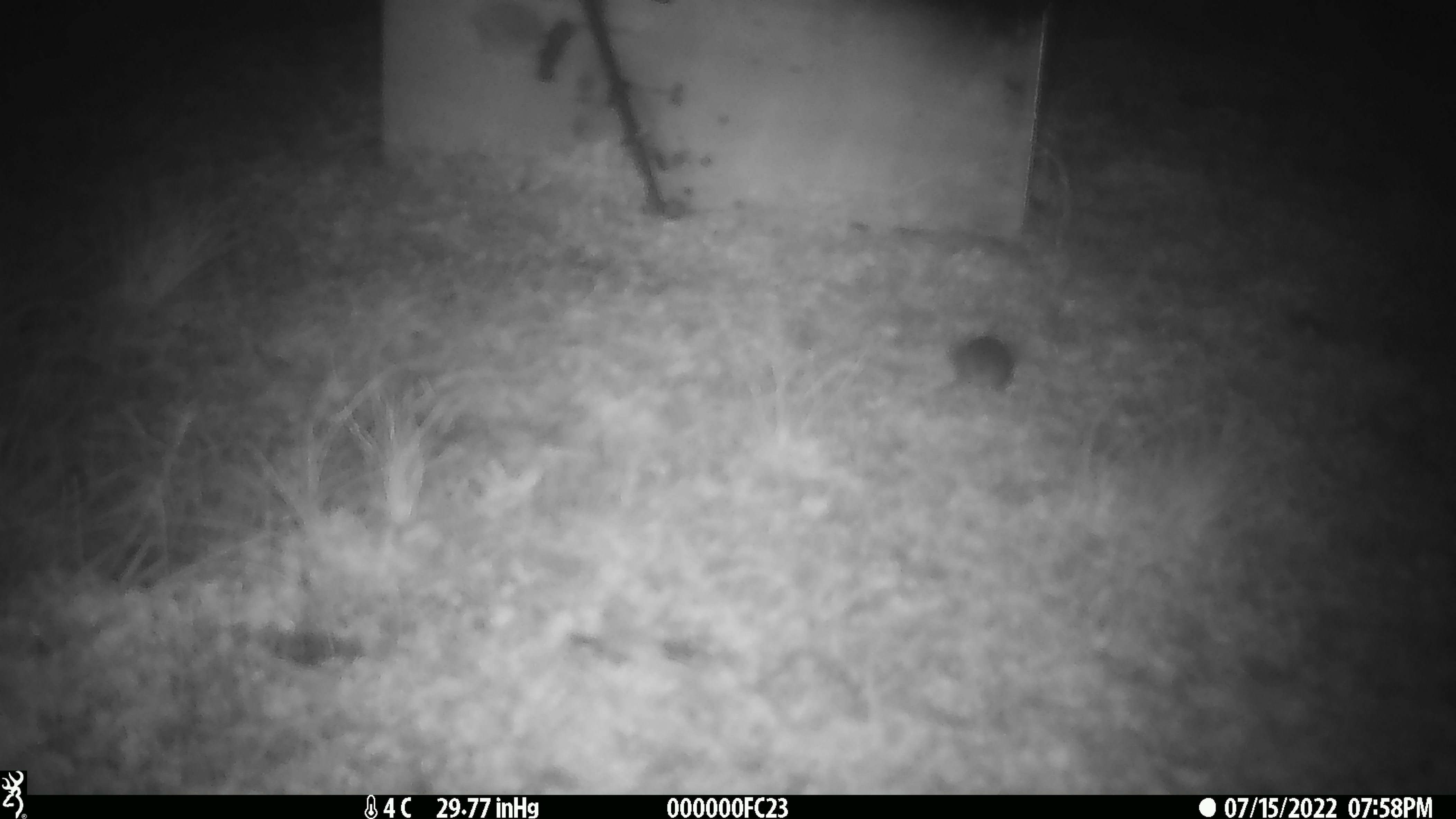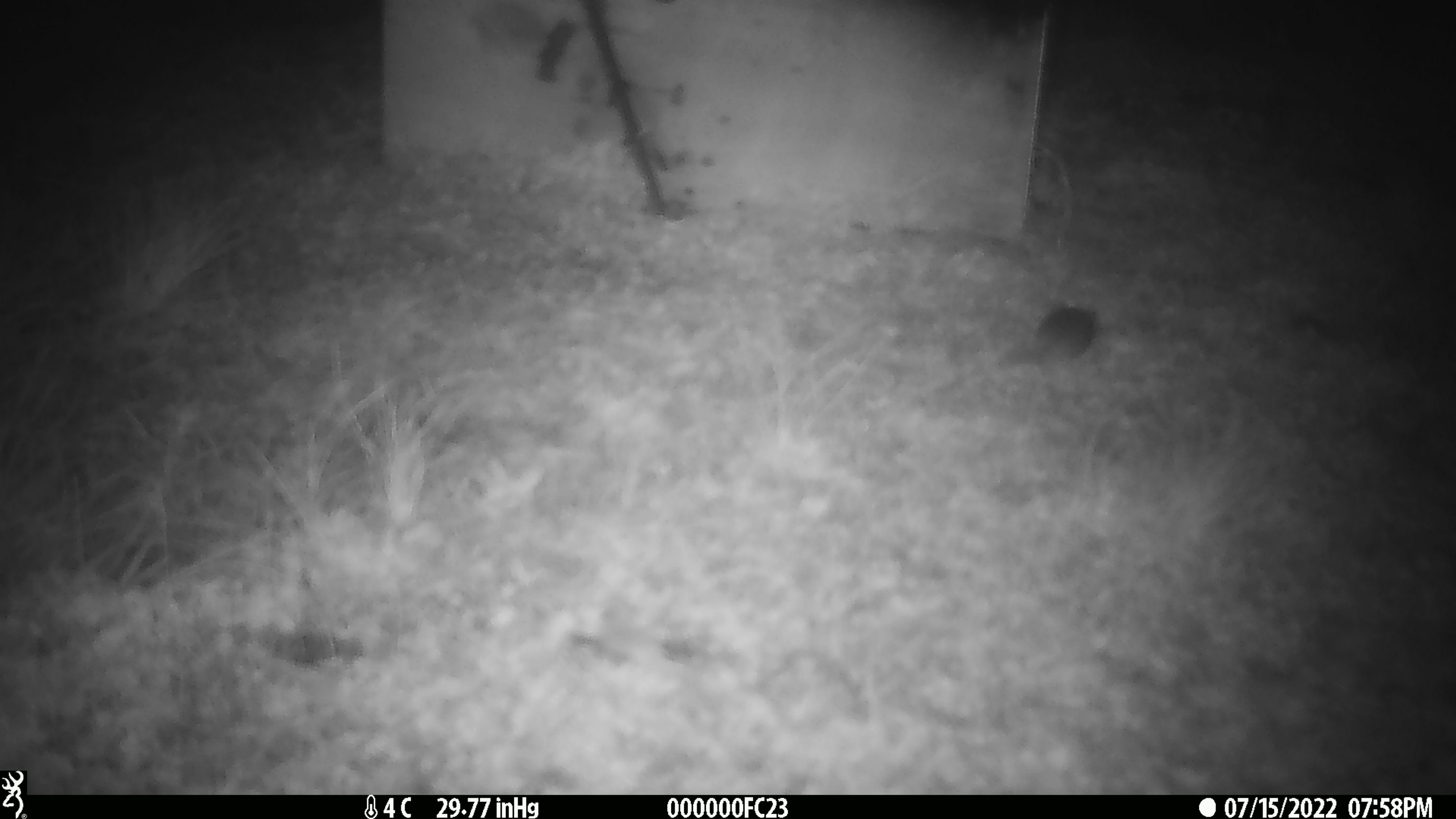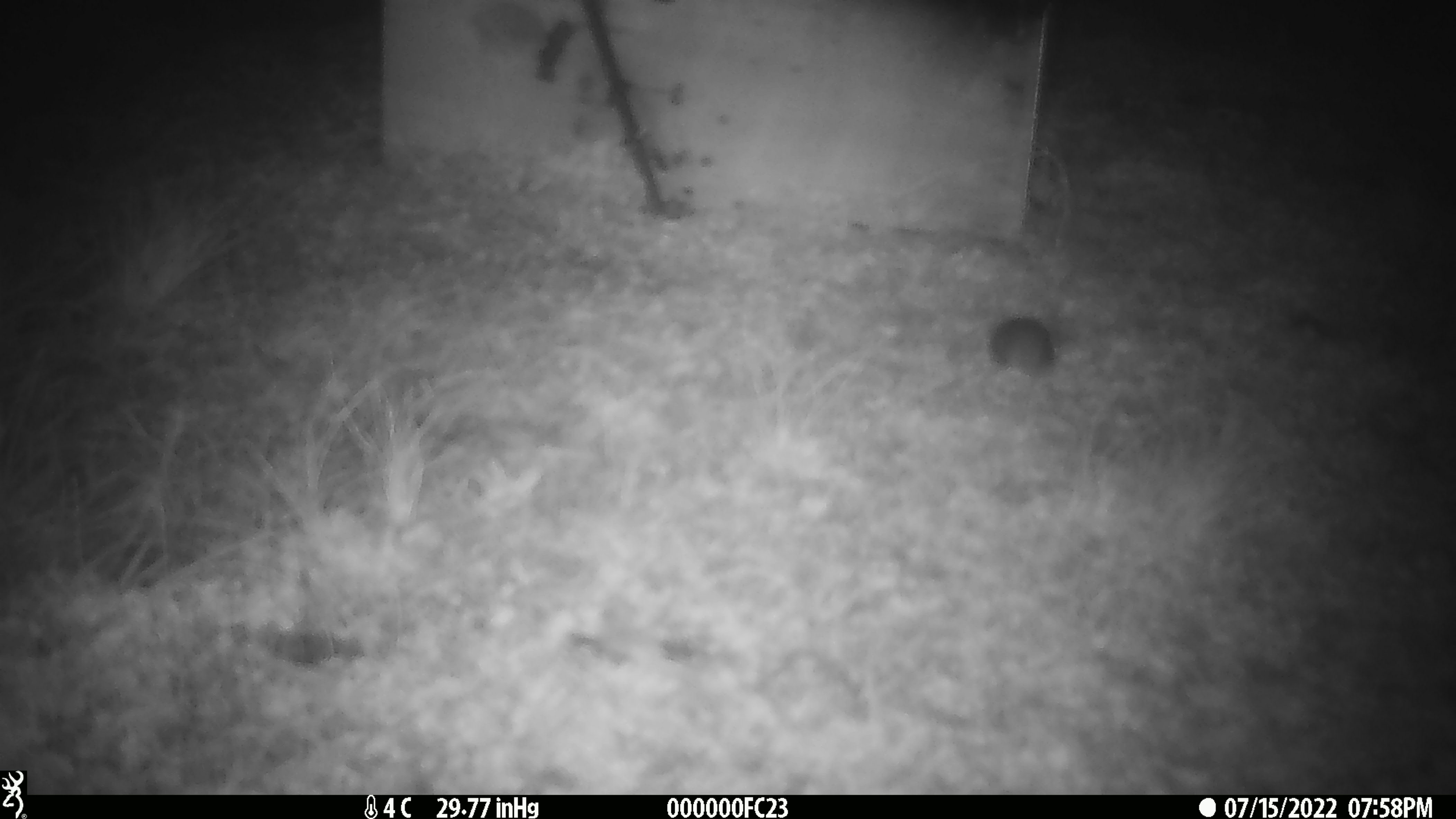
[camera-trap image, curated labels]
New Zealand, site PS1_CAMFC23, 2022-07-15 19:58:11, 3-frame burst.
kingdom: Animalia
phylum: Chordata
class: Mammalia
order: Rodentia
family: Muridae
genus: Mus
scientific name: Mus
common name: mouse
Mouse (Mus).